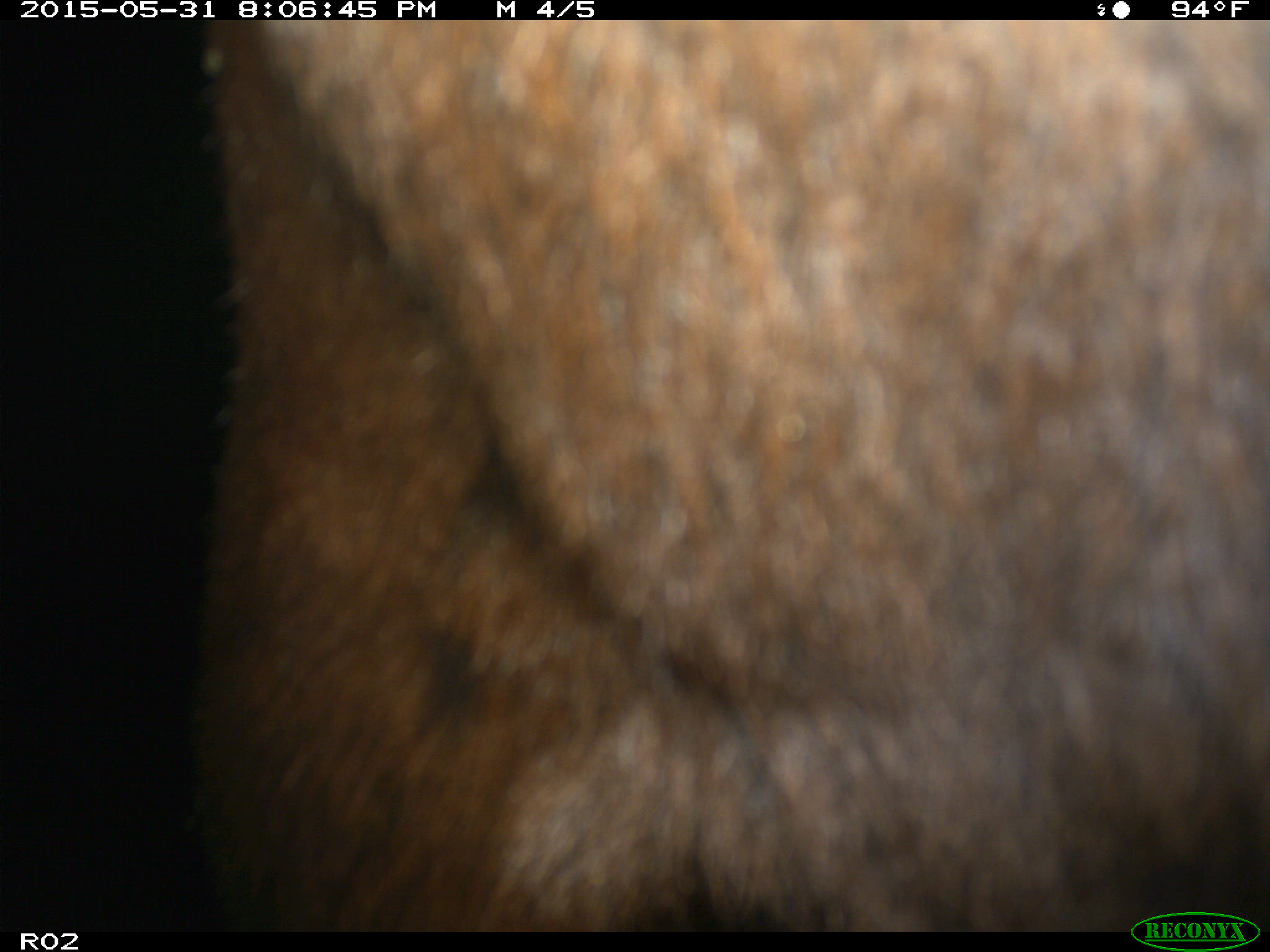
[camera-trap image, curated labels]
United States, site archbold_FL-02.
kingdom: Animalia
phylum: Chordata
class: Mammalia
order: Artiodactyla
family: Bovidae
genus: Bos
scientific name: Bos taurus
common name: domestic cow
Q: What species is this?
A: Bos taurus (domestic cow).